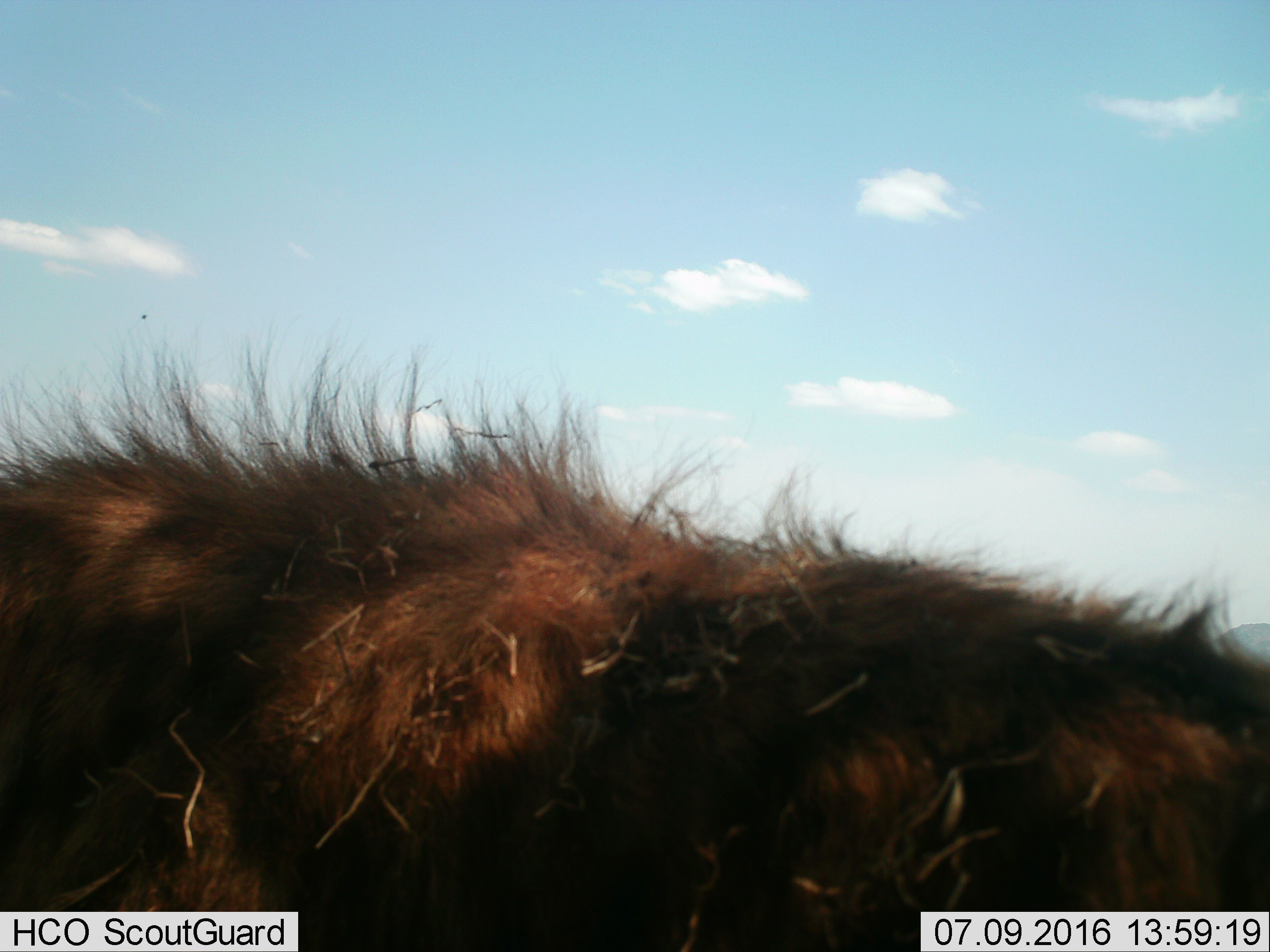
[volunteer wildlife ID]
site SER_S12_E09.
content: unidentified animal